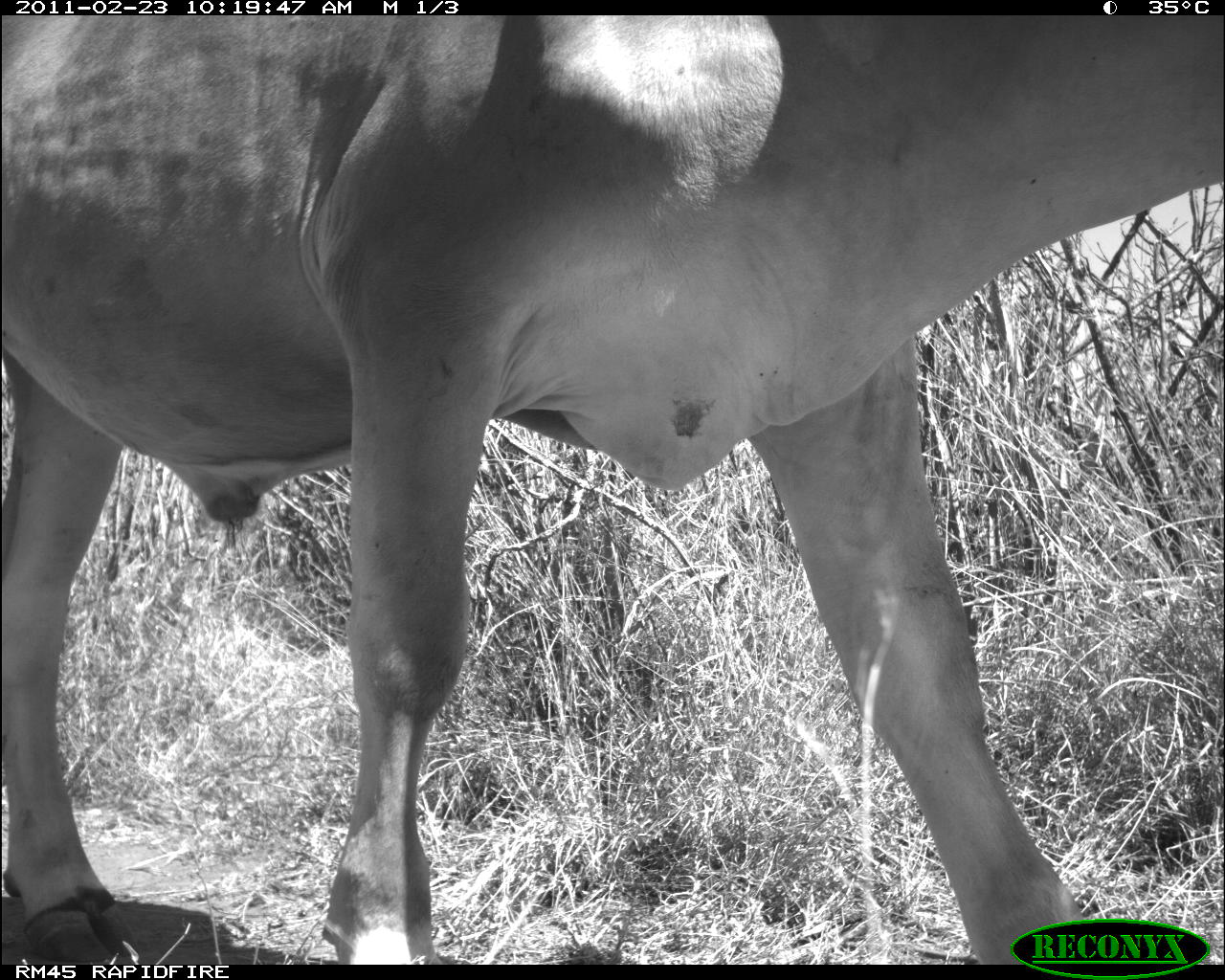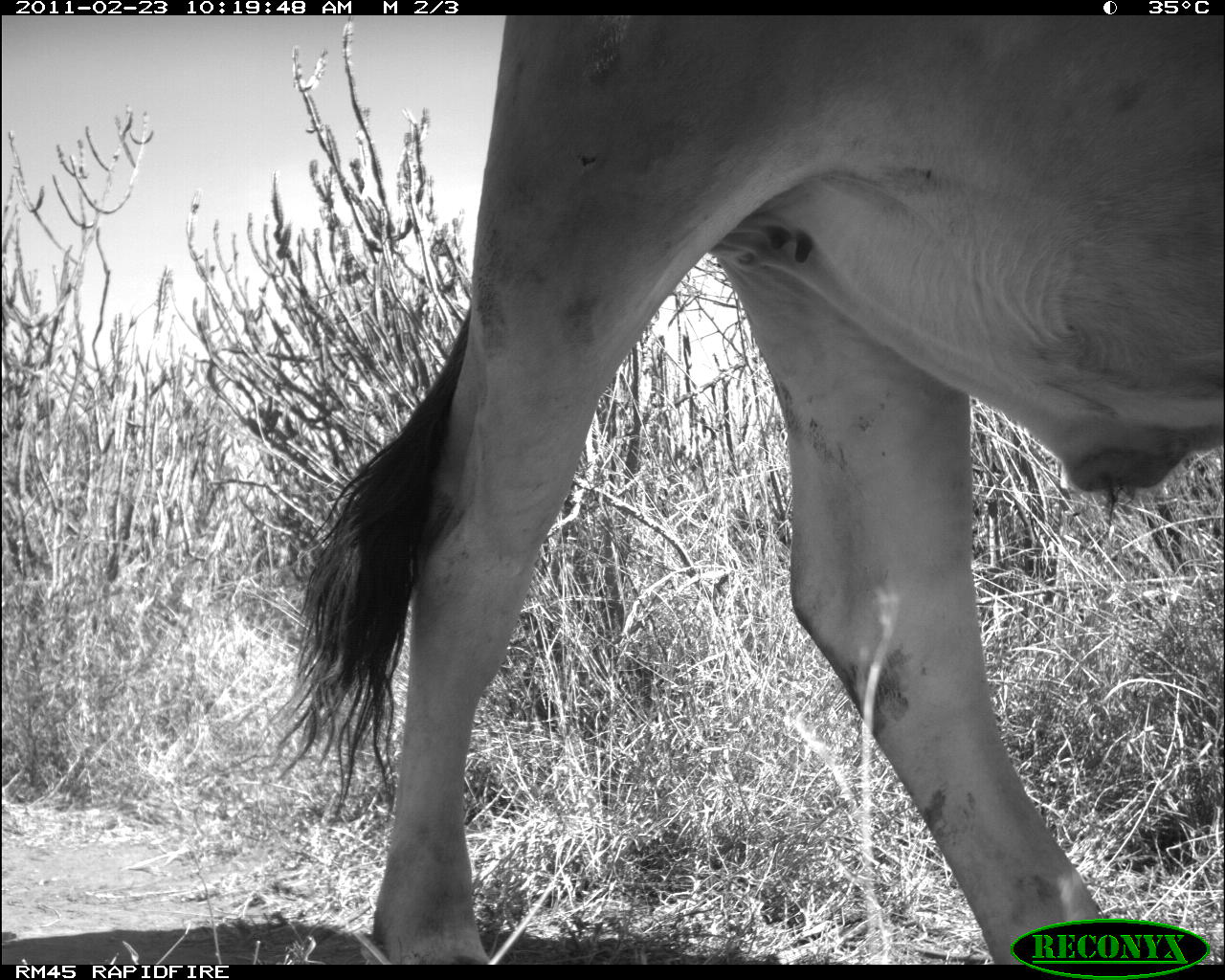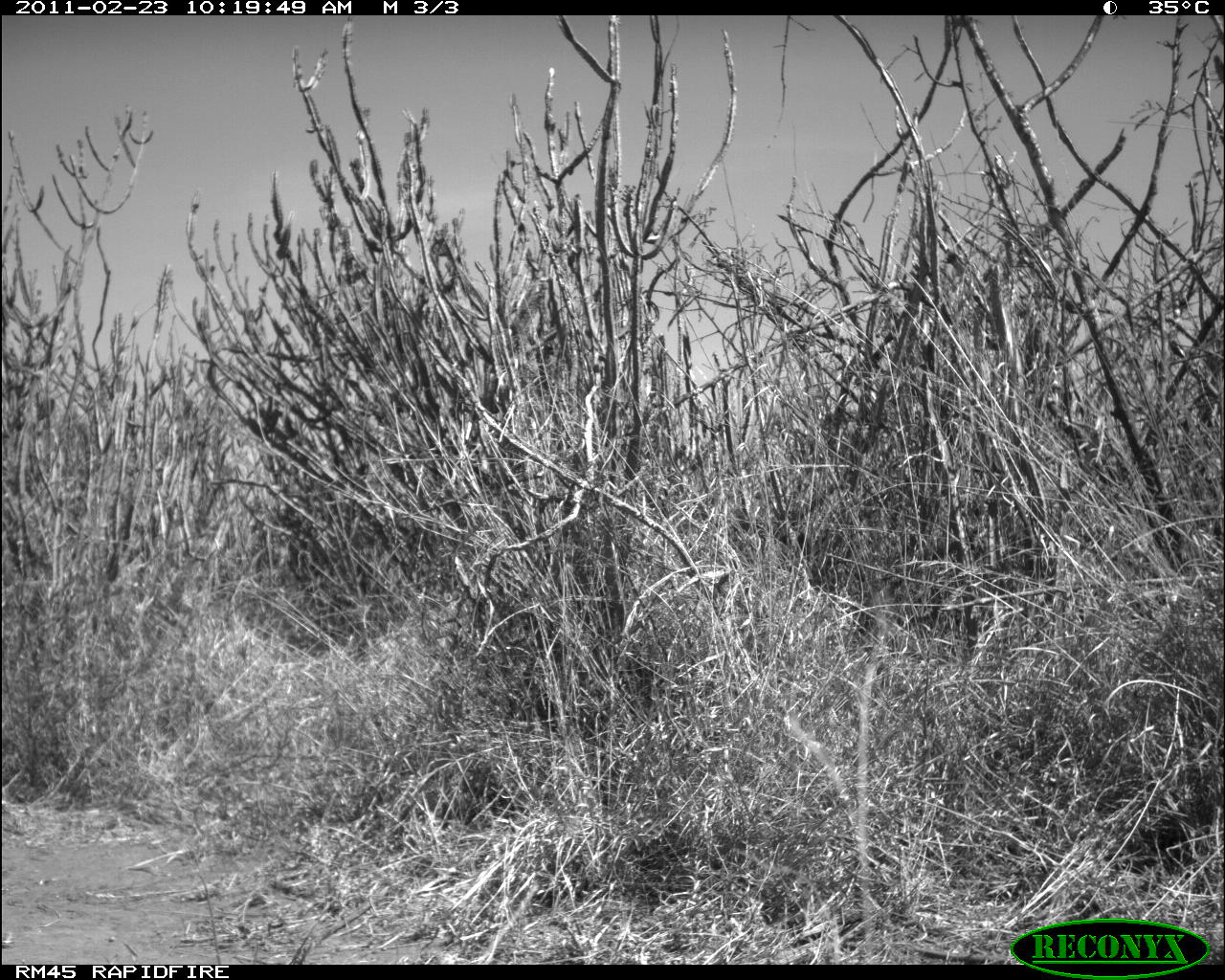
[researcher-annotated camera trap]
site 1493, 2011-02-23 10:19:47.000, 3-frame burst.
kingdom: Animalia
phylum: Chordata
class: Mammalia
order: Artiodactyla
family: Bovidae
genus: Bos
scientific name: Bos taurus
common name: domestic cattle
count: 1